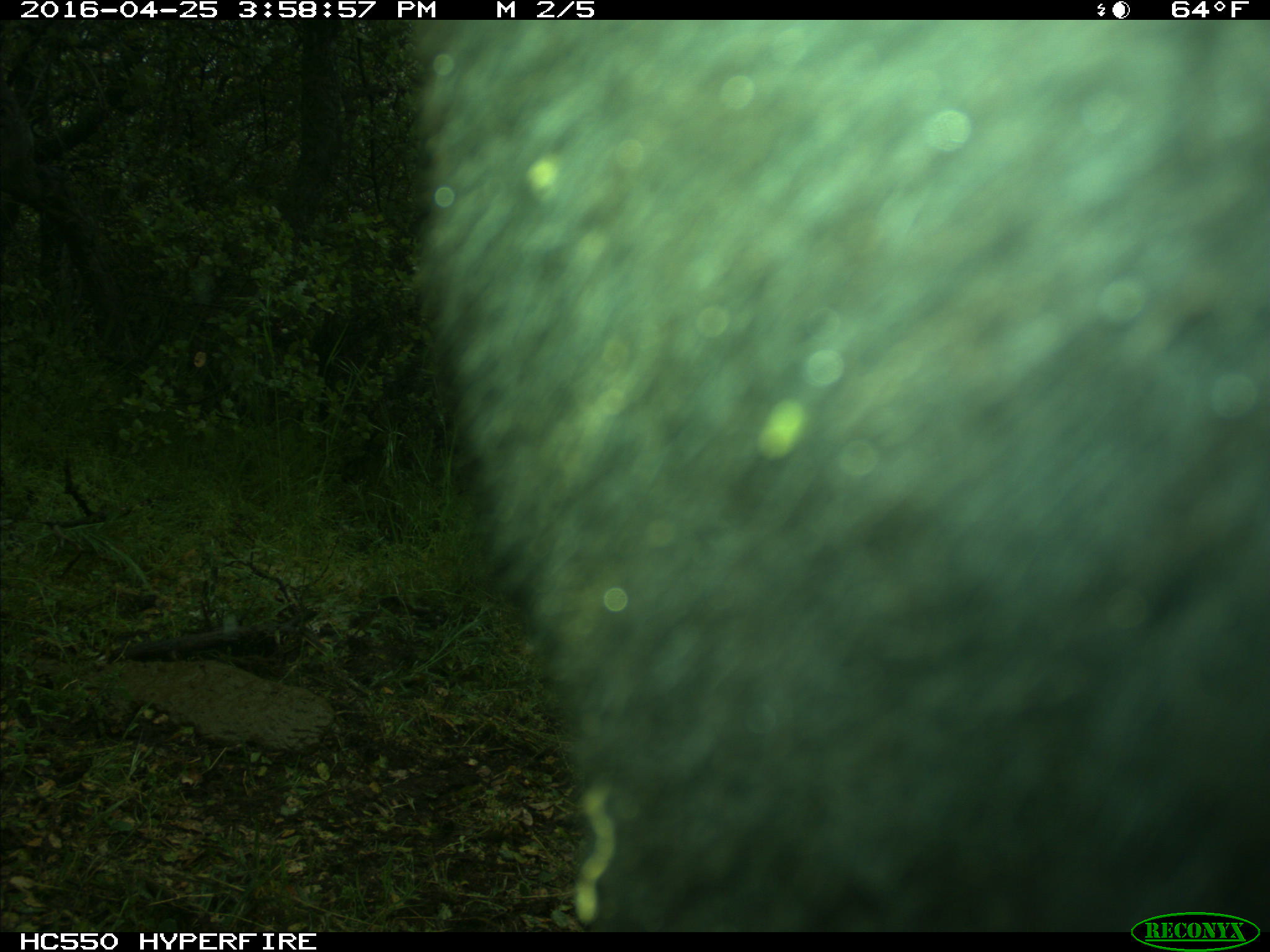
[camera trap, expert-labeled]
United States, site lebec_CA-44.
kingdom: Animalia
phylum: Chordata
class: Mammalia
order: Artiodactyla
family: Bovidae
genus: Bos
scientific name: Bos taurus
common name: domestic cow